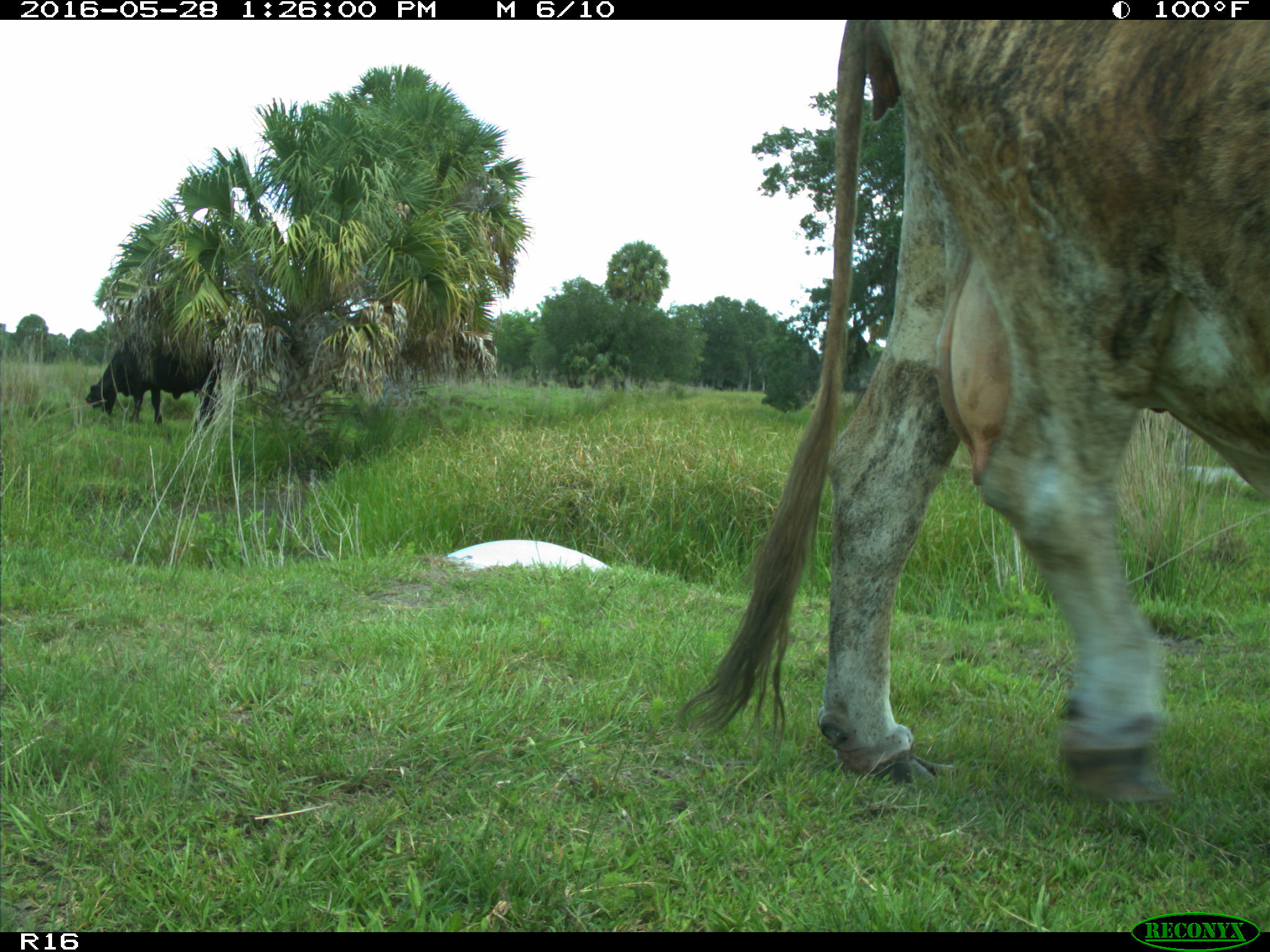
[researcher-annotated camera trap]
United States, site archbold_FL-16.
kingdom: Animalia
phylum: Chordata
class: Mammalia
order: Artiodactyla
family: Bovidae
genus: Bos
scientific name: Bos taurus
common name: domestic cow